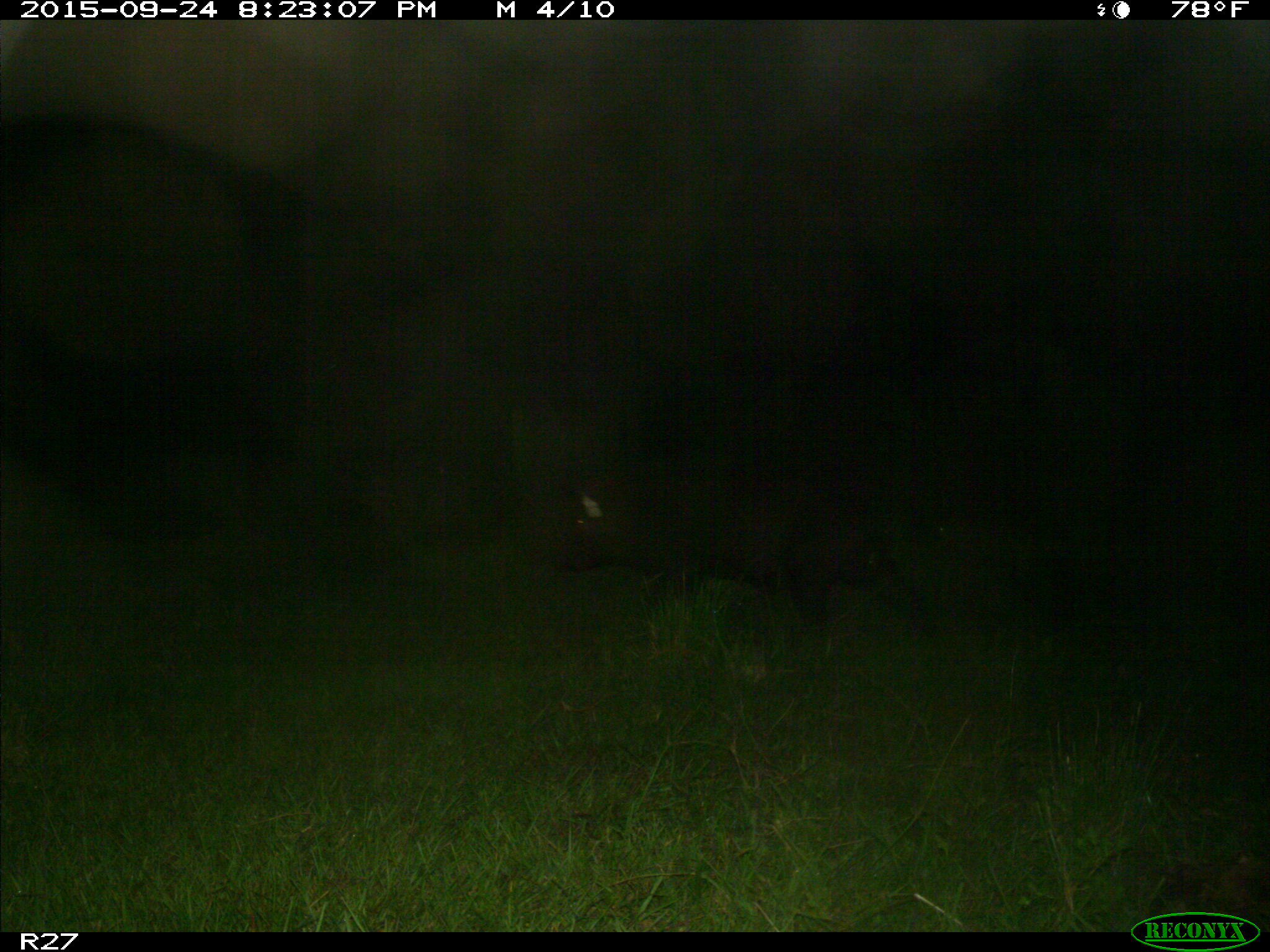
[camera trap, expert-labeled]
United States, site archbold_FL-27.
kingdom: Animalia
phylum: Chordata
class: Mammalia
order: Artiodactyla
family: Suidae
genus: Sus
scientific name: Sus scrofa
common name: wild boar